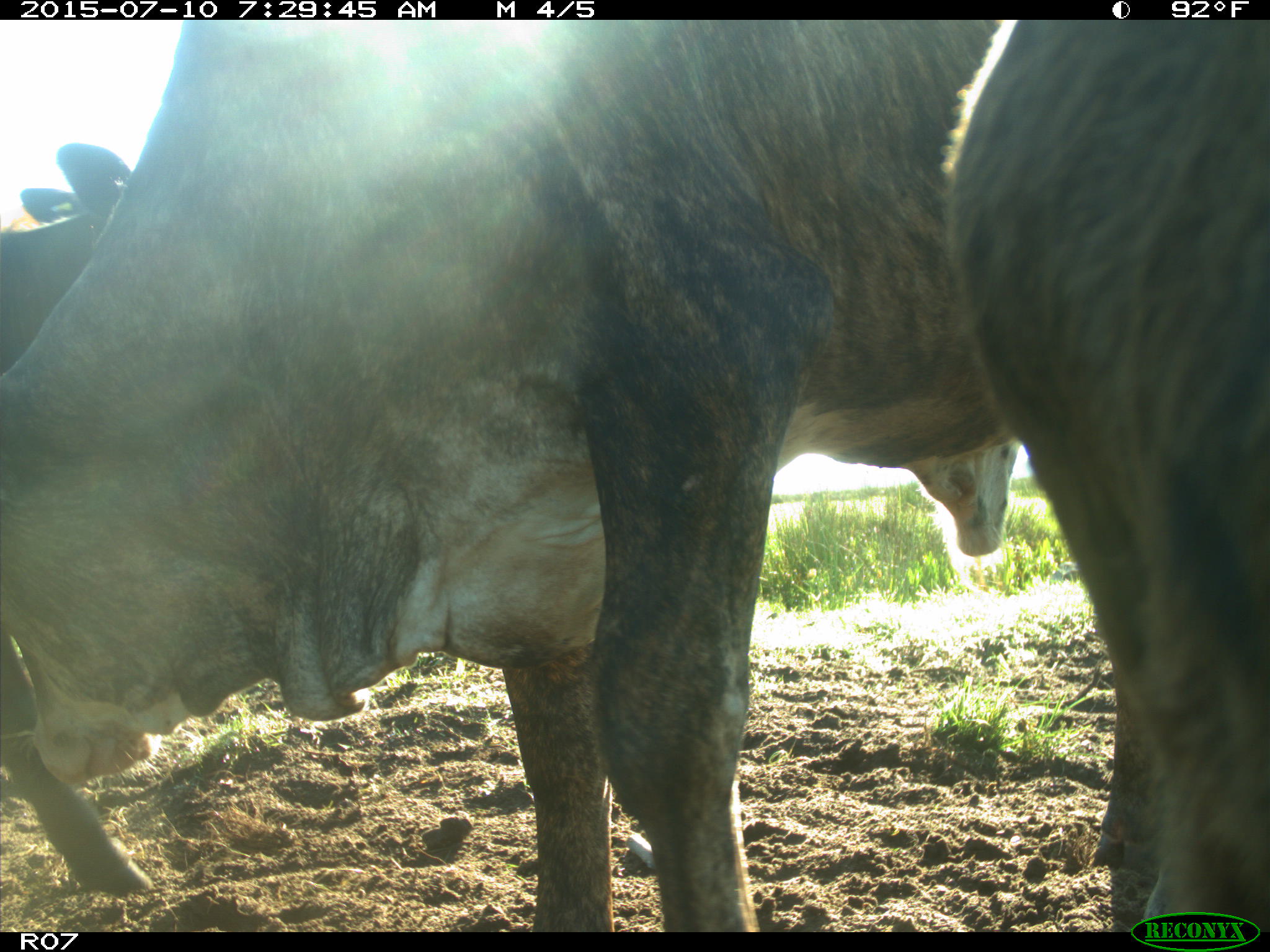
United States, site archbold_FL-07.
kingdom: Animalia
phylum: Chordata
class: Mammalia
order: Artiodactyla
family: Bovidae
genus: Bos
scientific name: Bos taurus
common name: domestic cow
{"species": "Bos taurus (domestic cow)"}